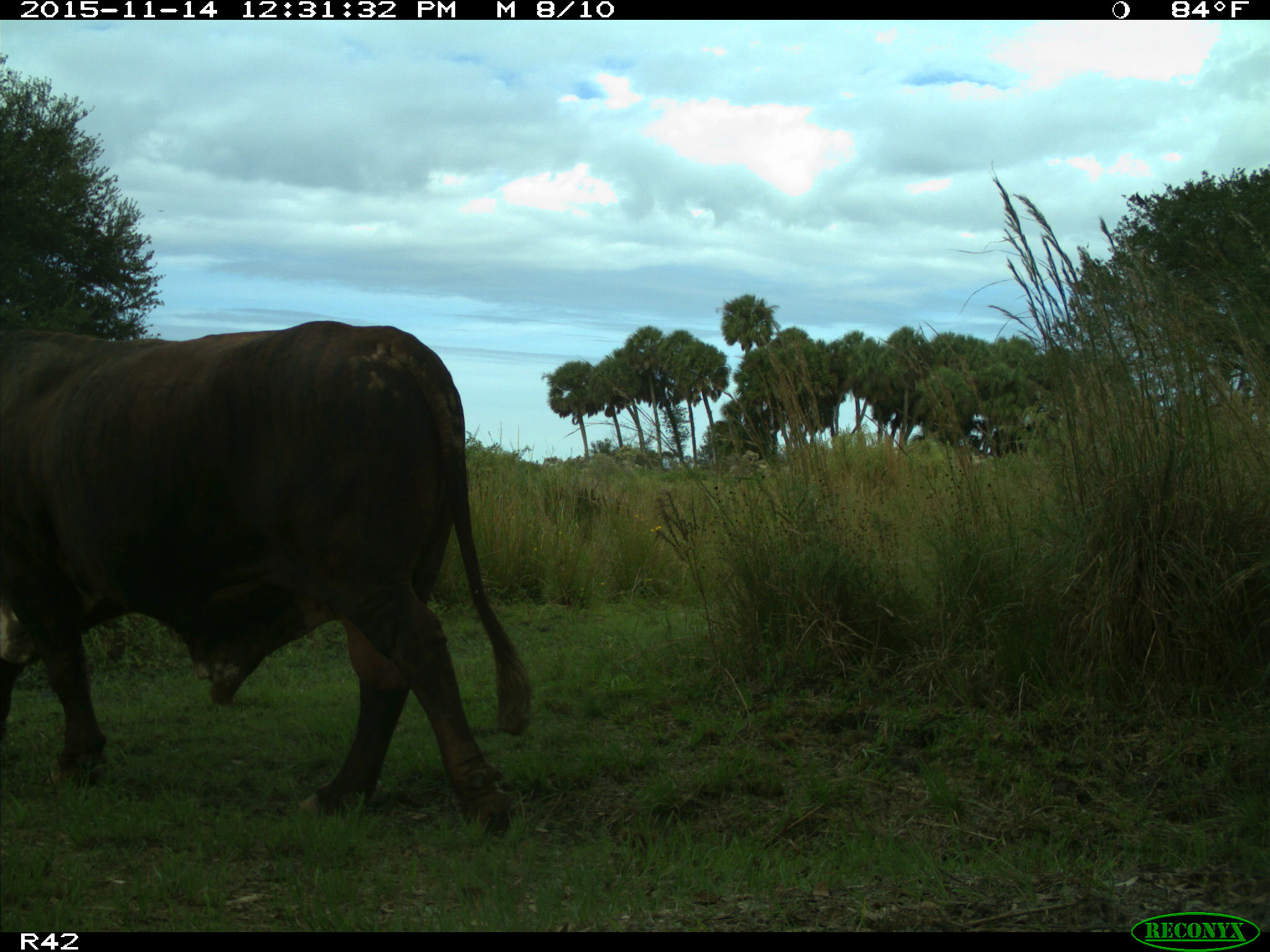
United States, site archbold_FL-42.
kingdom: Animalia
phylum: Chordata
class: Mammalia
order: Artiodactyla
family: Bovidae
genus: Bos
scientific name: Bos taurus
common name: domestic cow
Bos taurus (domestic cow).